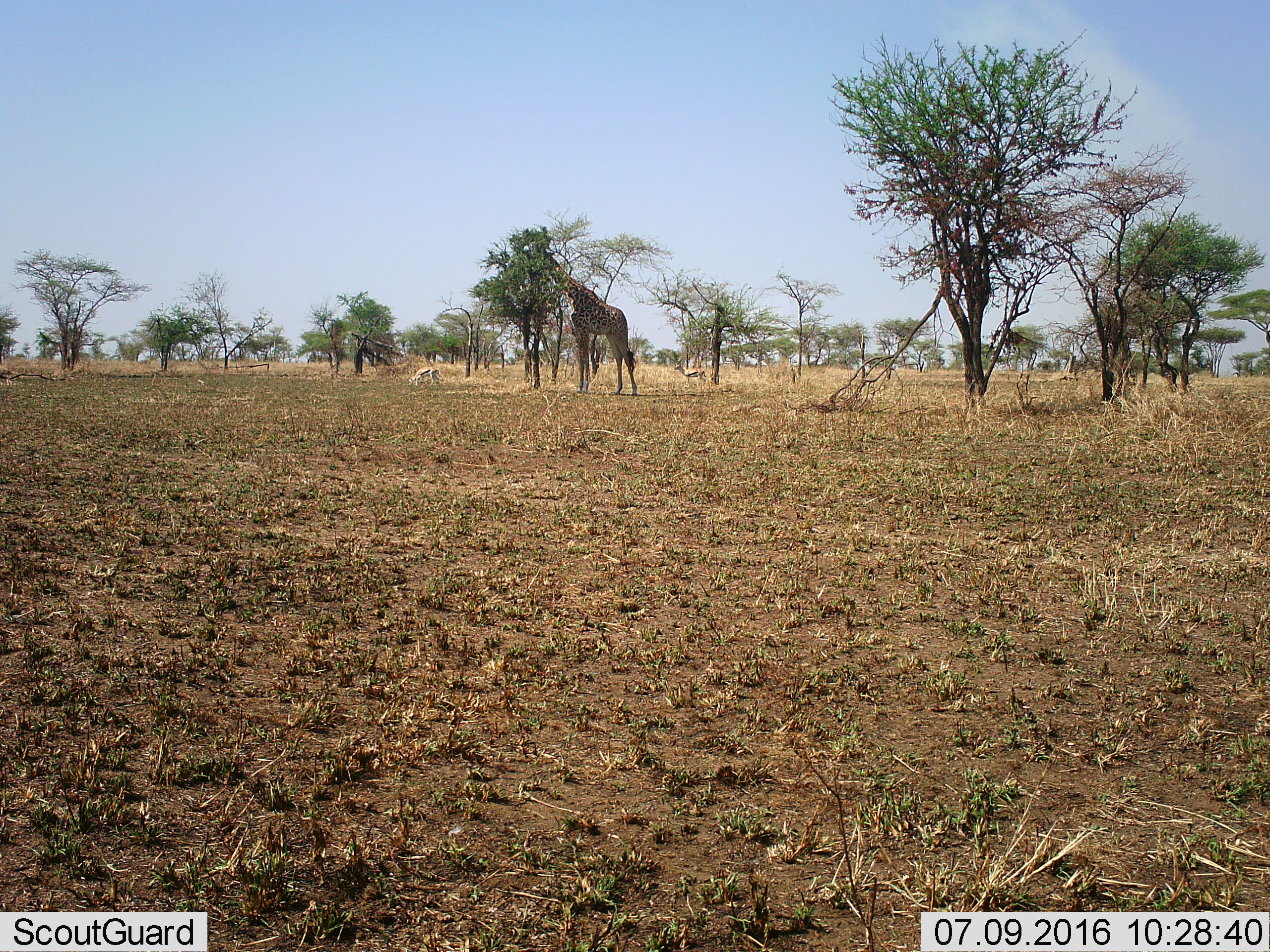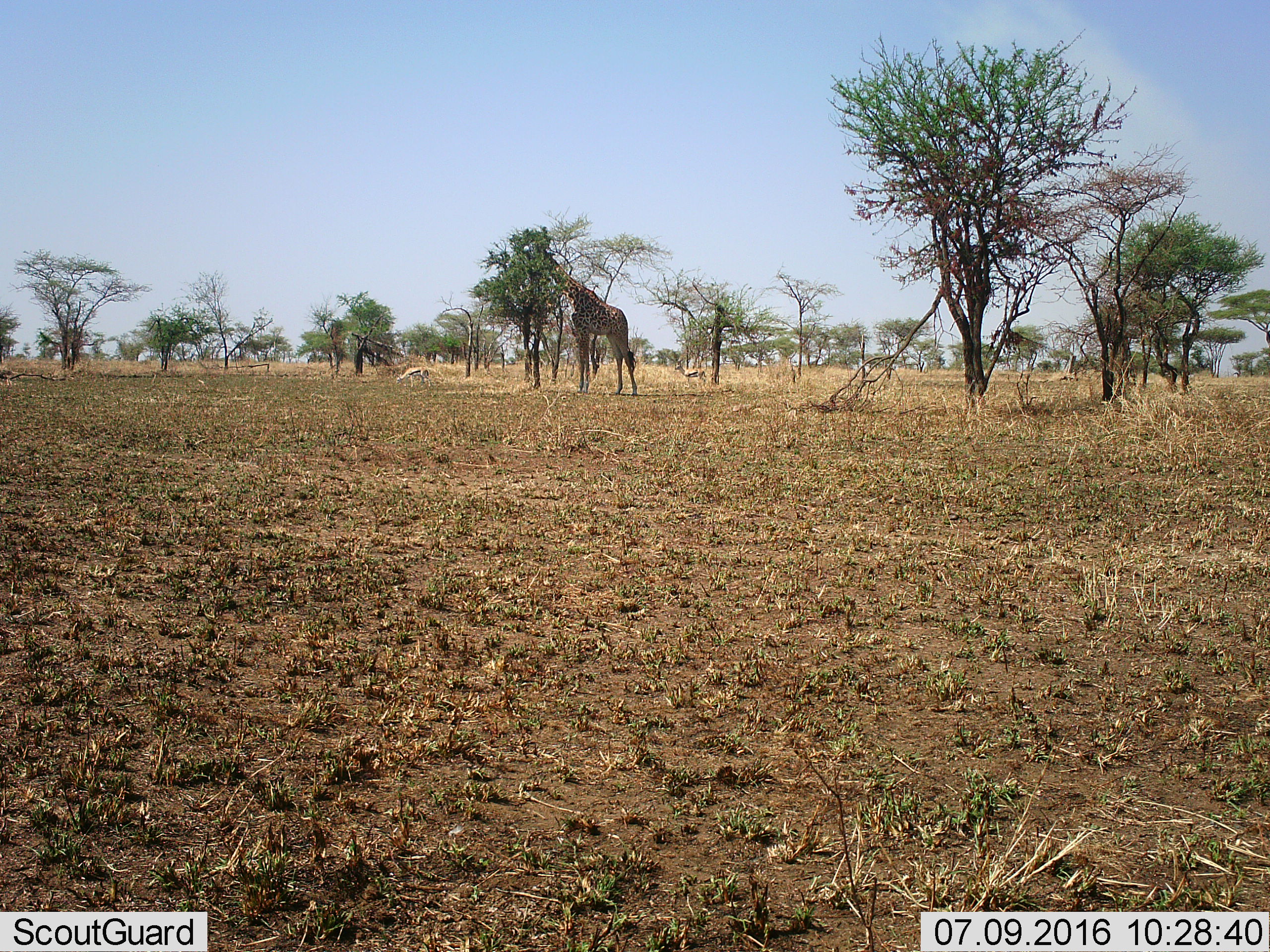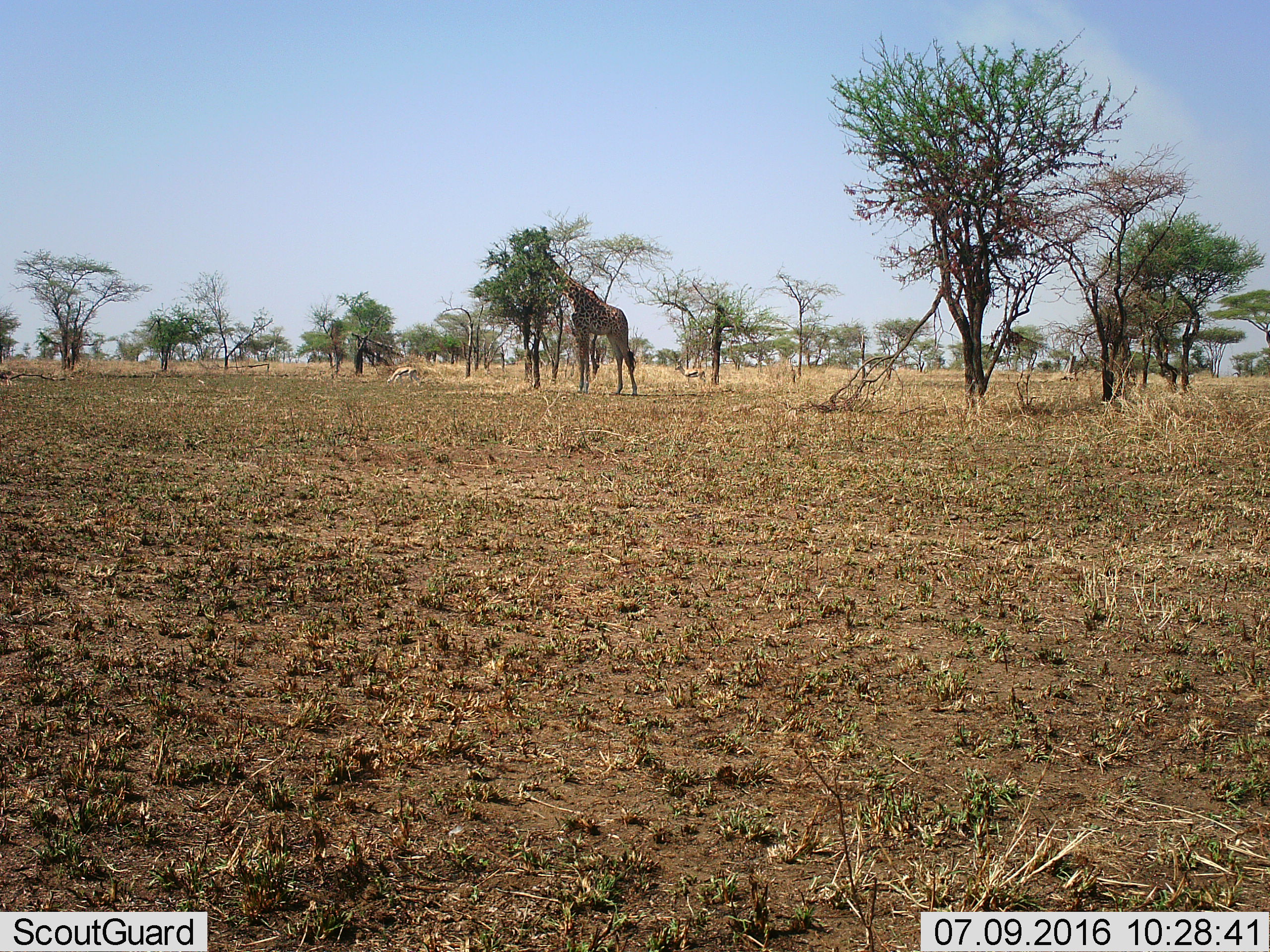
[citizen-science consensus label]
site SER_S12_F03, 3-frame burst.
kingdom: Animalia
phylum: Chordata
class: Mammalia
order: Artiodactyla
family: Bovidae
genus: Eudorcas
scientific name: Eudorcas thomsonii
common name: thomson's gazelle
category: gazellethomsons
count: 2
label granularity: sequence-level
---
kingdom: Animalia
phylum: Chordata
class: Mammalia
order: Artiodactyla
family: Giraffidae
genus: Giraffa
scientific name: Giraffa camelopardalis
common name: giraffe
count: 1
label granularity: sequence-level